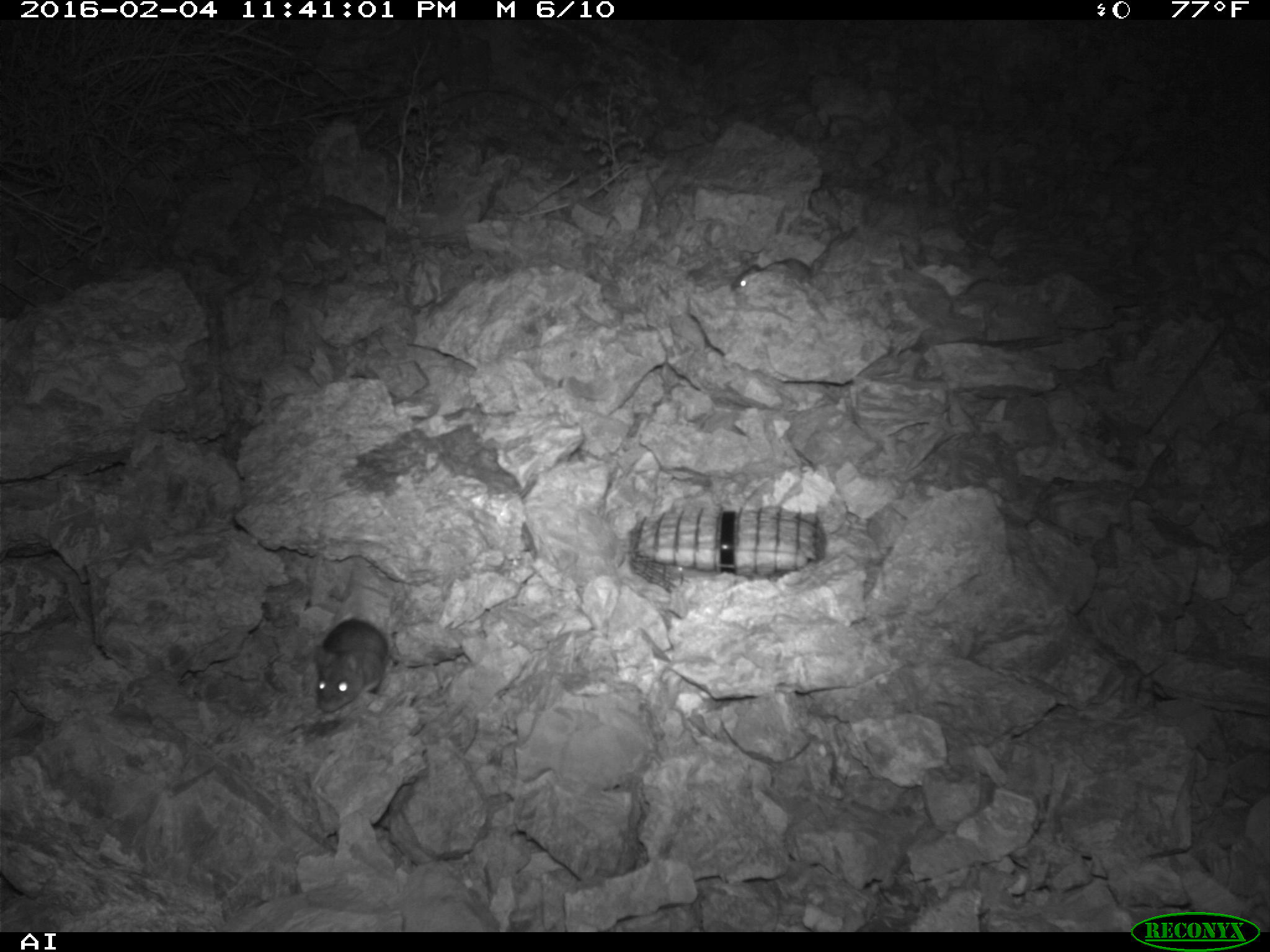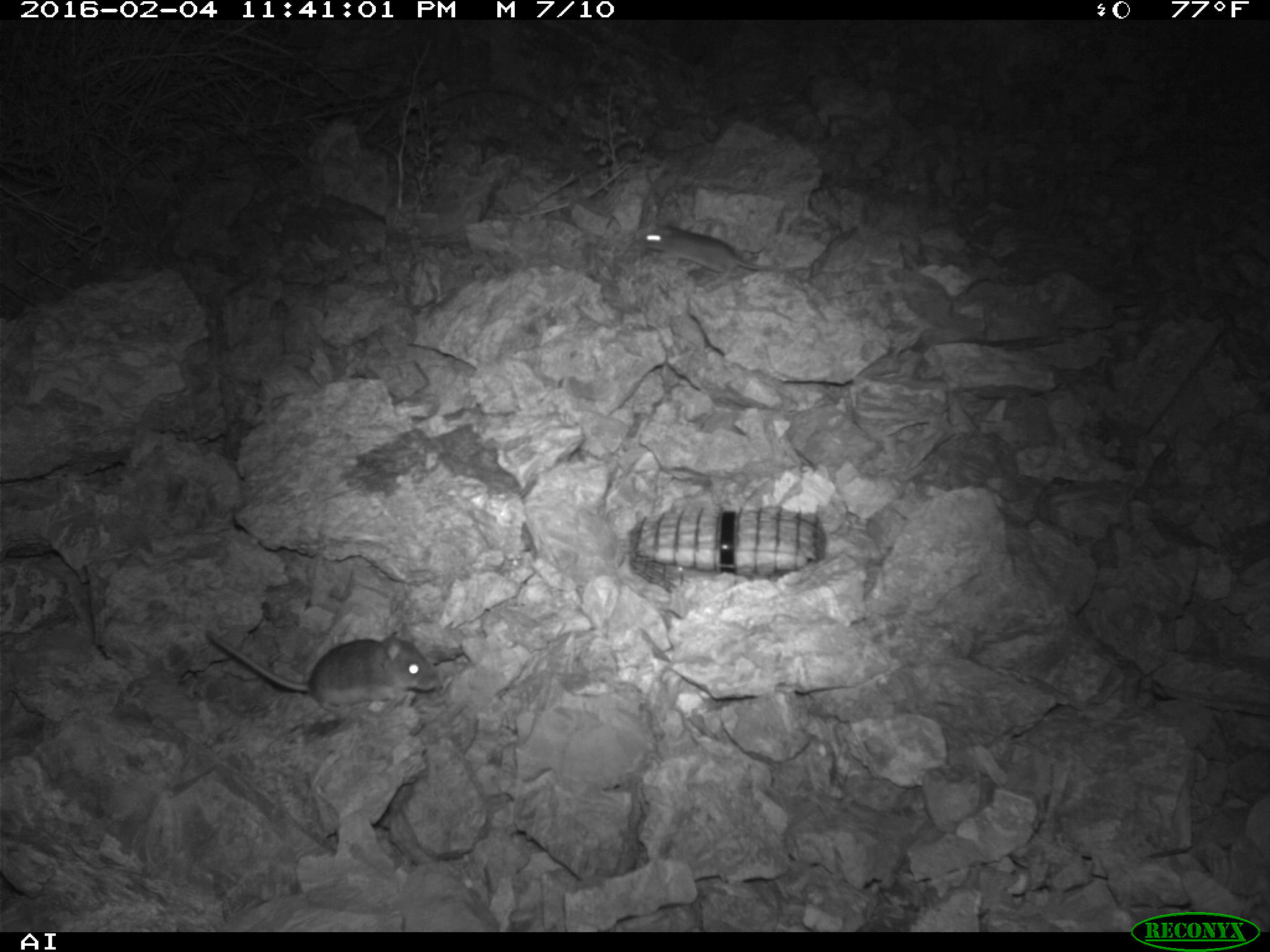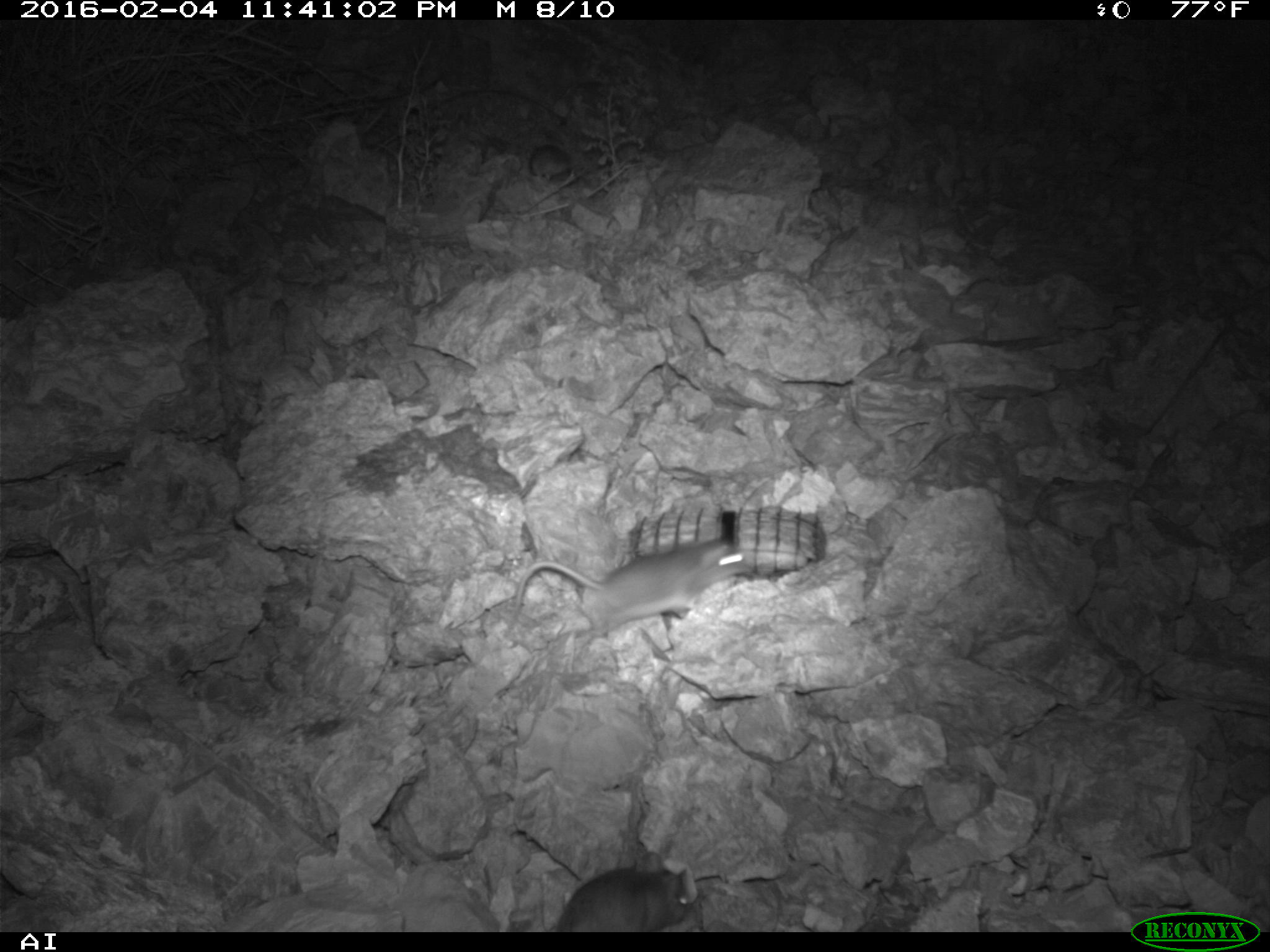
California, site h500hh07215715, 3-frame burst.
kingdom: Animalia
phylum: Chordata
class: Mammalia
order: Rodentia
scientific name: Rodentia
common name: rodent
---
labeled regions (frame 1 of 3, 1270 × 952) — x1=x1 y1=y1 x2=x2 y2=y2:
rodent: x1=313 y1=619 x2=388 y2=712; x1=731 y1=259 x2=812 y2=291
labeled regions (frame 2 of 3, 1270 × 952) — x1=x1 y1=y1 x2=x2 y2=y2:
rodent: x1=206 y1=622 x2=440 y2=720; x1=637 y1=221 x2=807 y2=281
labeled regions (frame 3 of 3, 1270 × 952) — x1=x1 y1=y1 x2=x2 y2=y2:
rodent: x1=513 y1=537 x2=757 y2=640; x1=554 y1=850 x2=688 y2=932; x1=530 y1=143 x2=572 y2=179